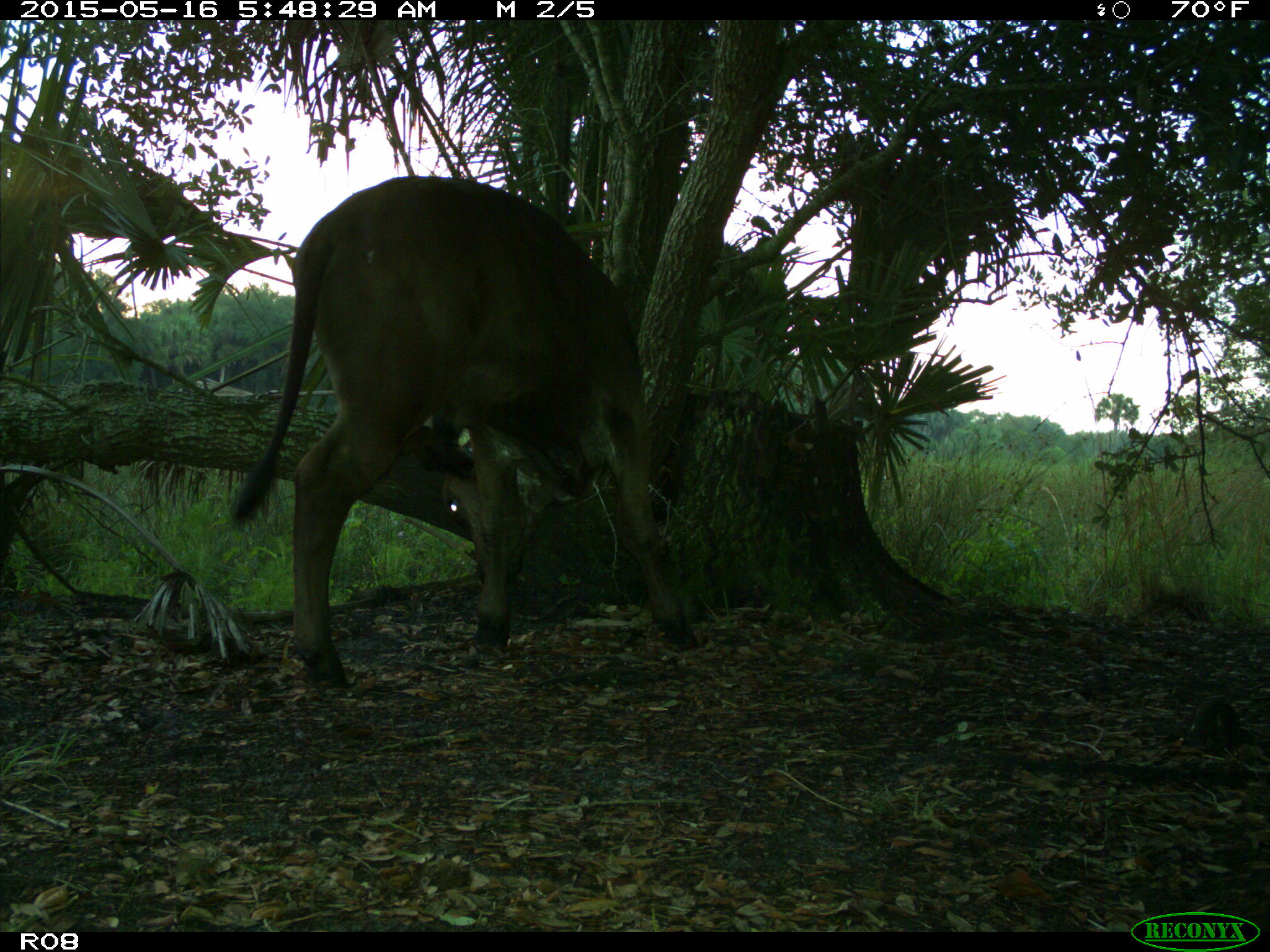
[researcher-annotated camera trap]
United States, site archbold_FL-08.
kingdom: Animalia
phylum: Chordata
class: Mammalia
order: Artiodactyla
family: Bovidae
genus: Bos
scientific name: Bos taurus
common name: domestic cow